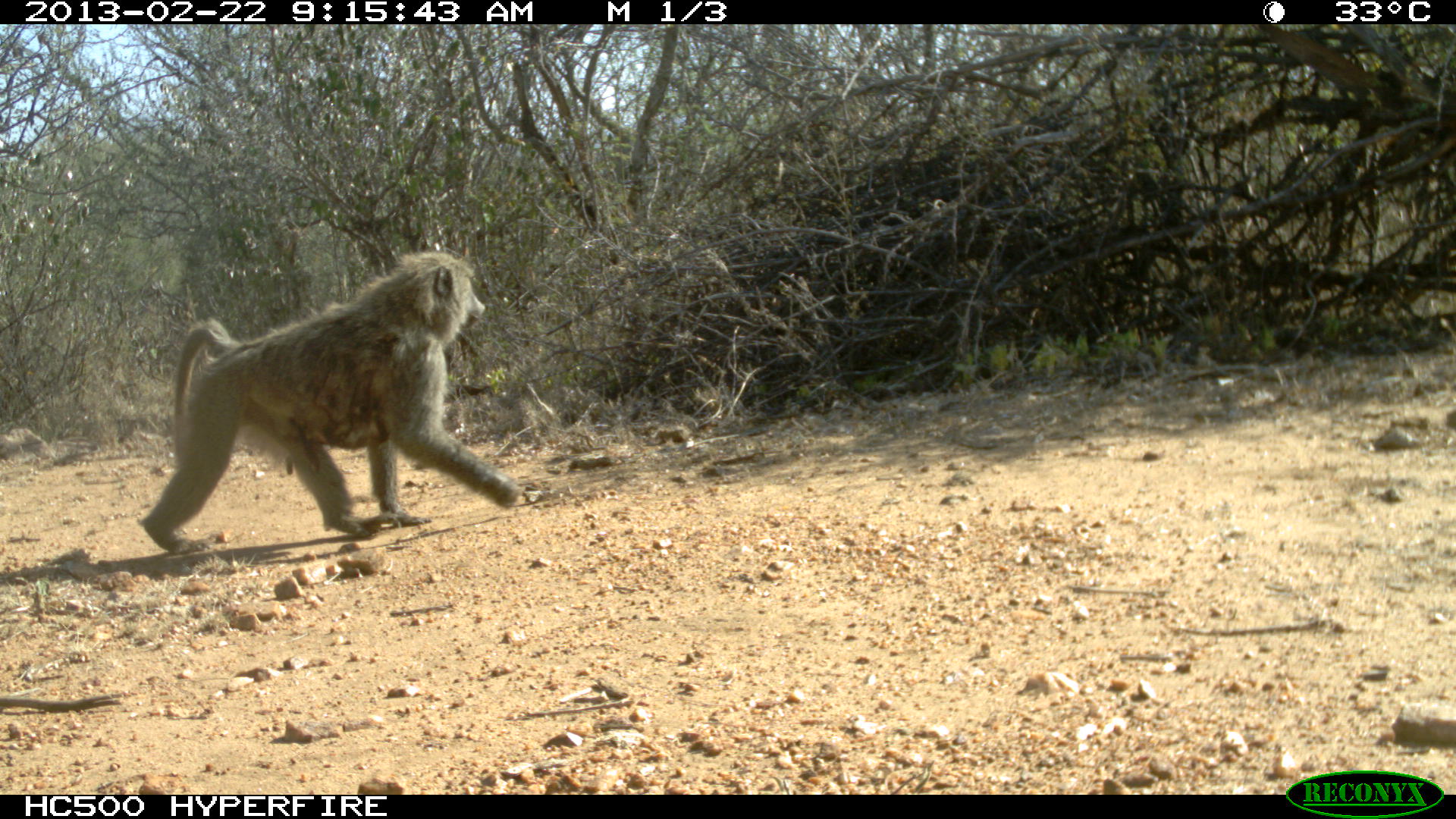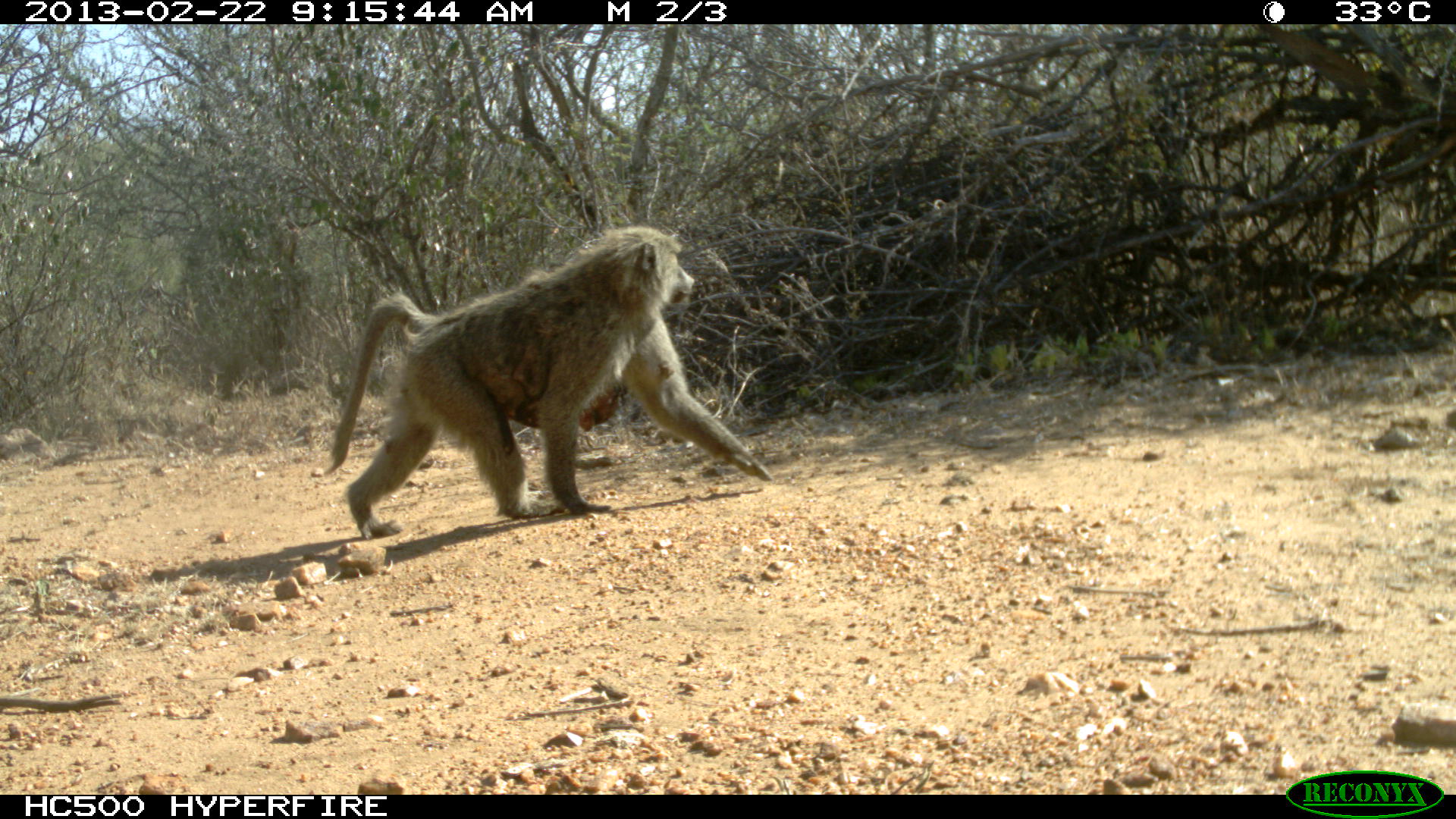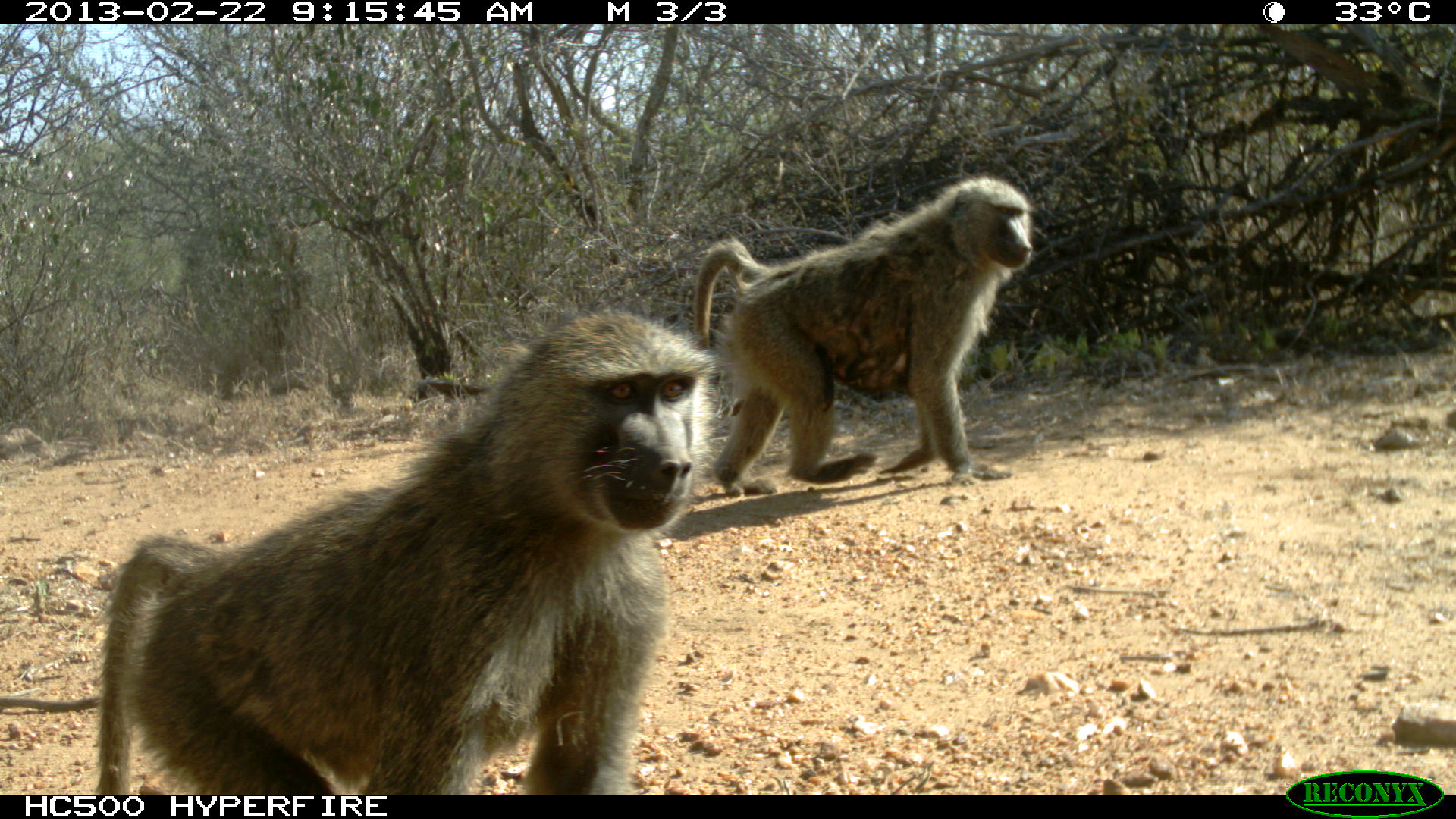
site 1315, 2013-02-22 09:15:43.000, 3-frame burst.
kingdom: Animalia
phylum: Chordata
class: Mammalia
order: Primates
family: Cercopithecidae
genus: Papio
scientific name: Papio anubis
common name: olive baboon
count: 1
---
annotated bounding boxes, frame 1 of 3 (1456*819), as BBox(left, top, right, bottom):
papio anubis: BBox(132, 251, 522, 550)